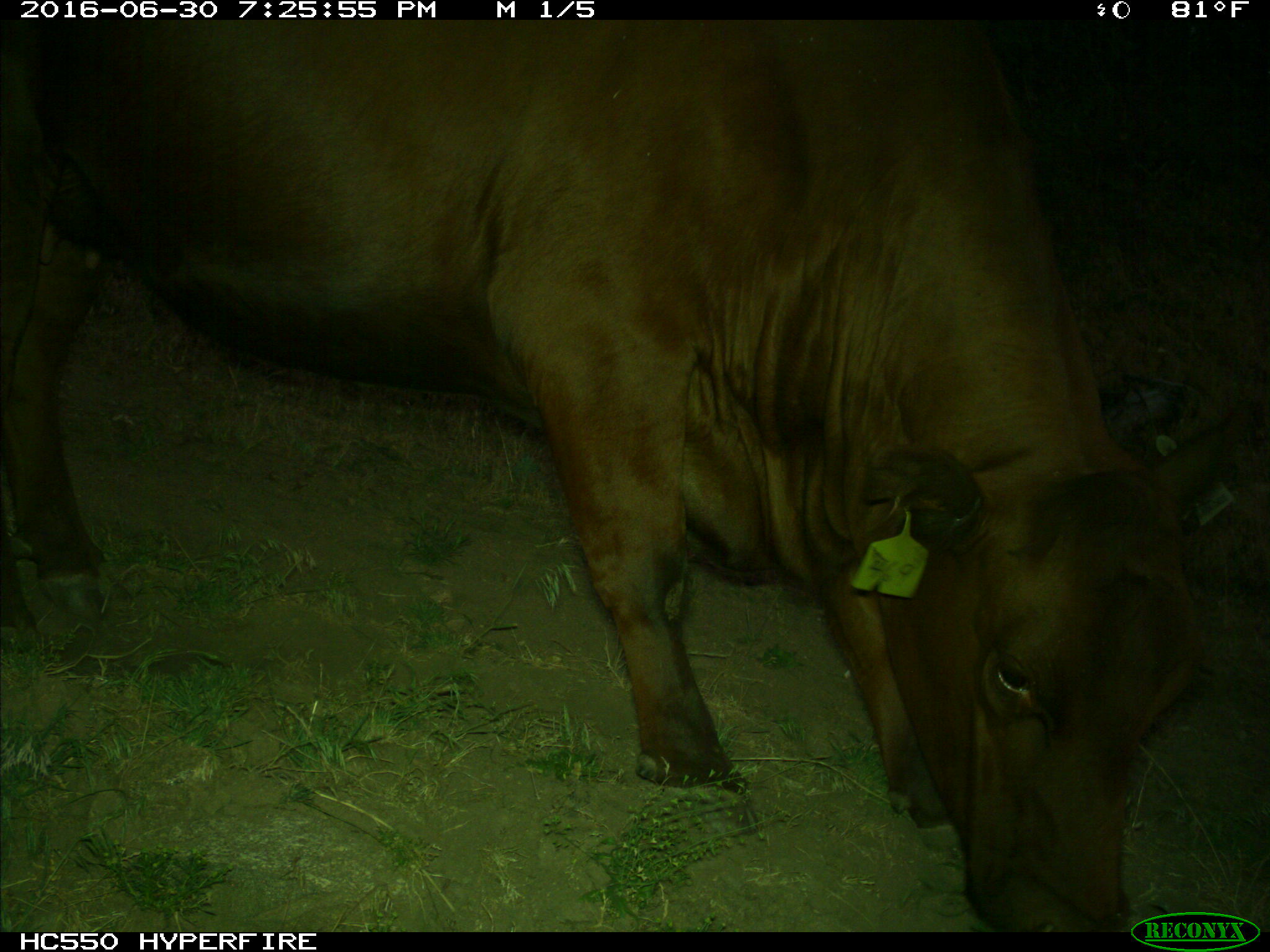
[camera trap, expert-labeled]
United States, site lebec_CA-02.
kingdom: Animalia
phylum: Chordata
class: Mammalia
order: Artiodactyla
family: Bovidae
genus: Bos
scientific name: Bos taurus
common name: domestic cow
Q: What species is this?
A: Bos taurus (domestic cow).